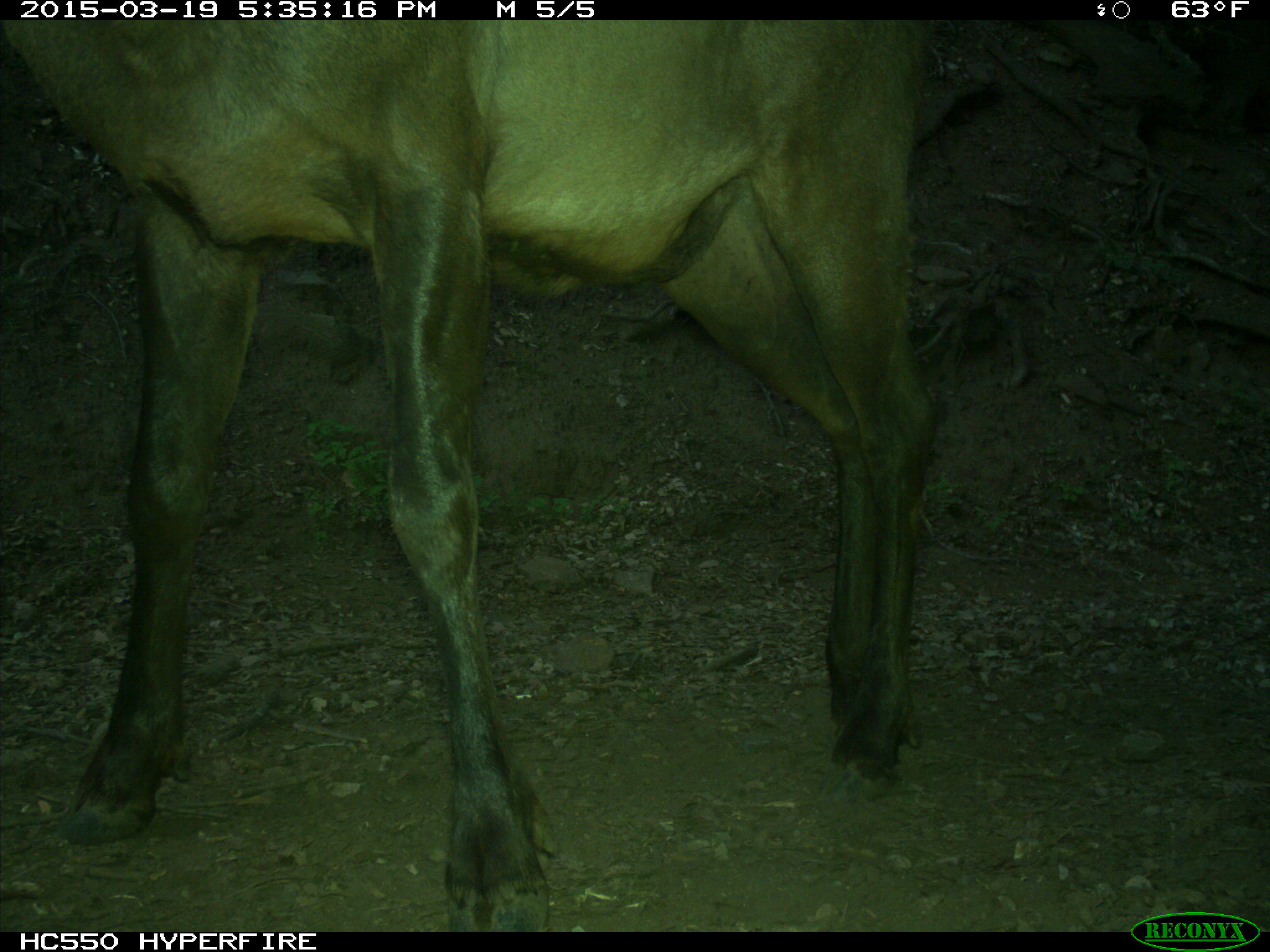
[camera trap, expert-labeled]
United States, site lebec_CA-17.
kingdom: Animalia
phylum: Chordata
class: Mammalia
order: Artiodactyla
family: Cervidae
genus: Cervus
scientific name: Cervus canadensis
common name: elk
Cervus canadensis (elk).